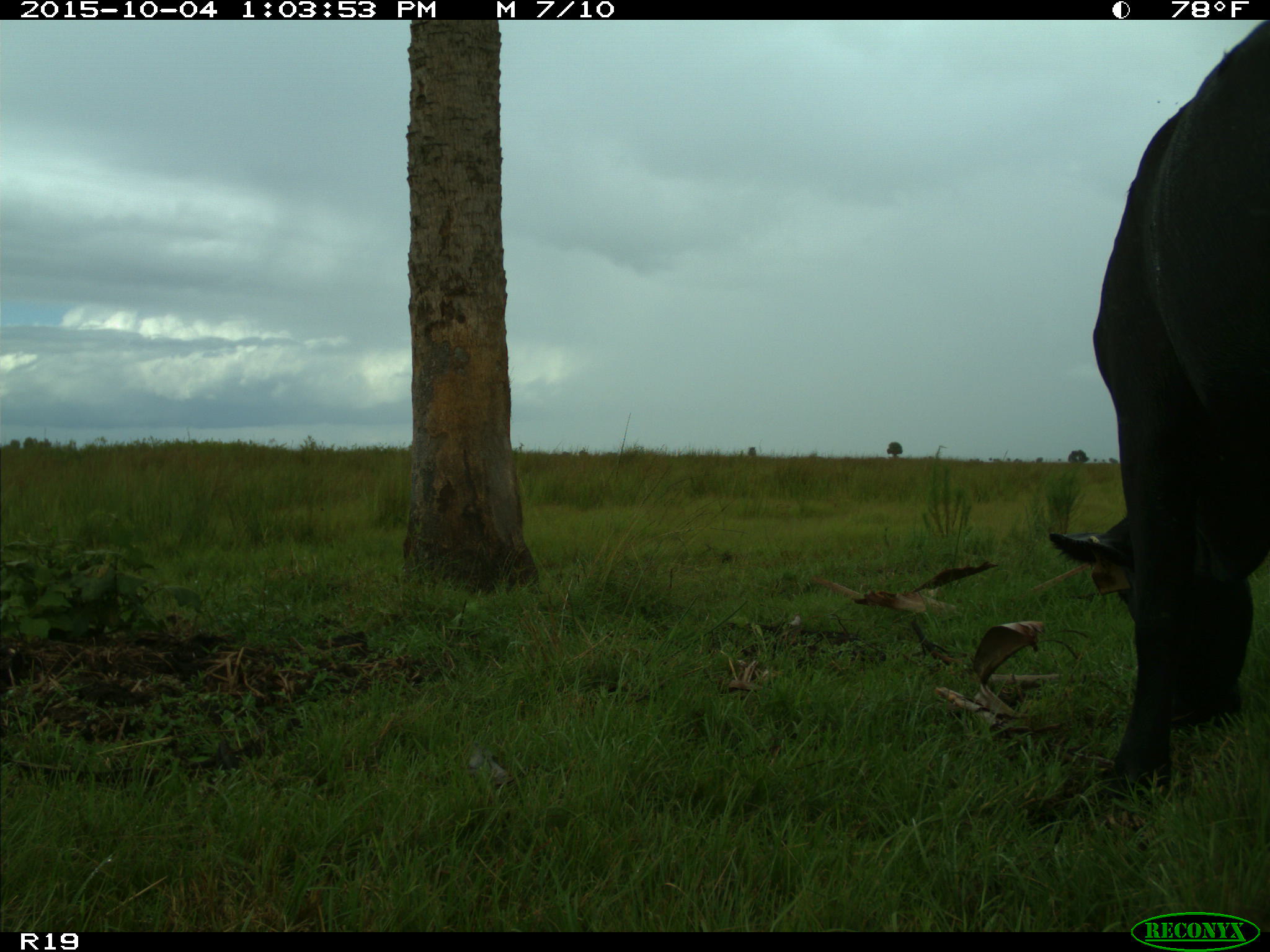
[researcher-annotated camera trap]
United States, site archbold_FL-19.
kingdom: Animalia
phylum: Chordata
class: Mammalia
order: Artiodactyla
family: Bovidae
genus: Bos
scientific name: Bos taurus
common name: domestic cow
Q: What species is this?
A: Bos taurus (domestic cow).